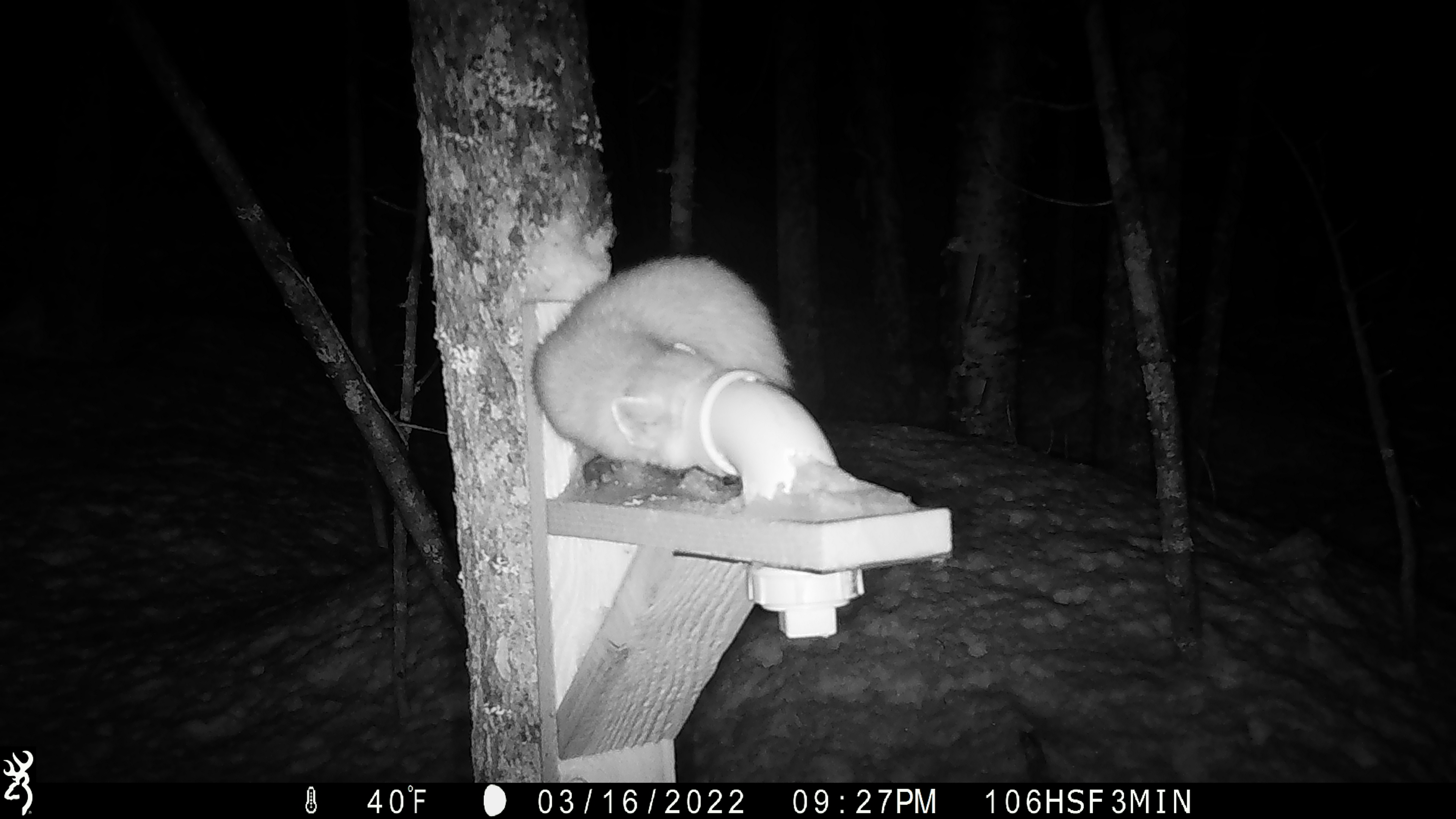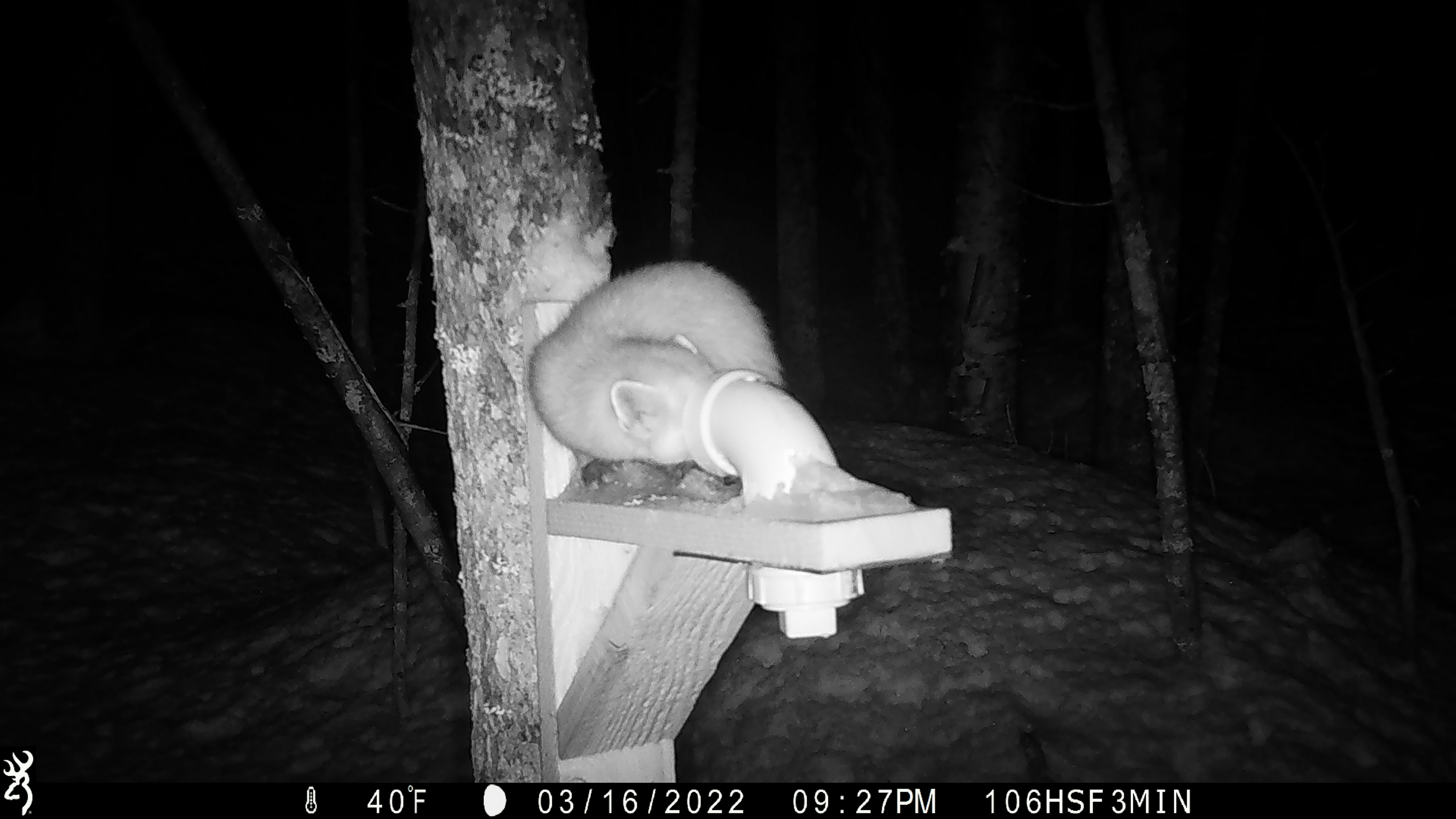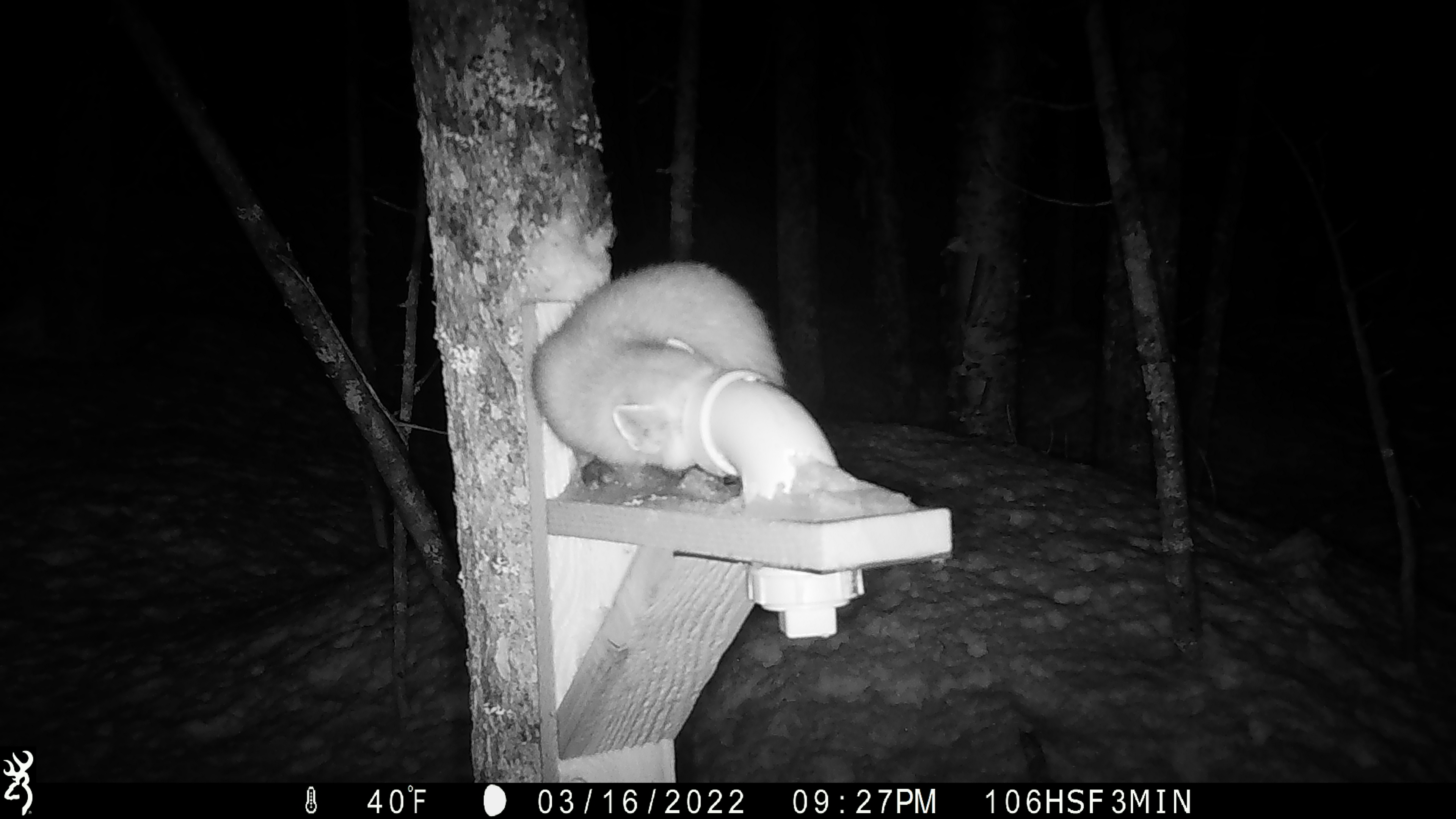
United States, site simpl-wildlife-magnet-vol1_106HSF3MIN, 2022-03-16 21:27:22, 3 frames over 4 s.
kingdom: Animalia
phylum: Chordata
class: Mammalia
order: Carnivora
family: Mustelidae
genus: Martes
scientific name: Martes americana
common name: american marten